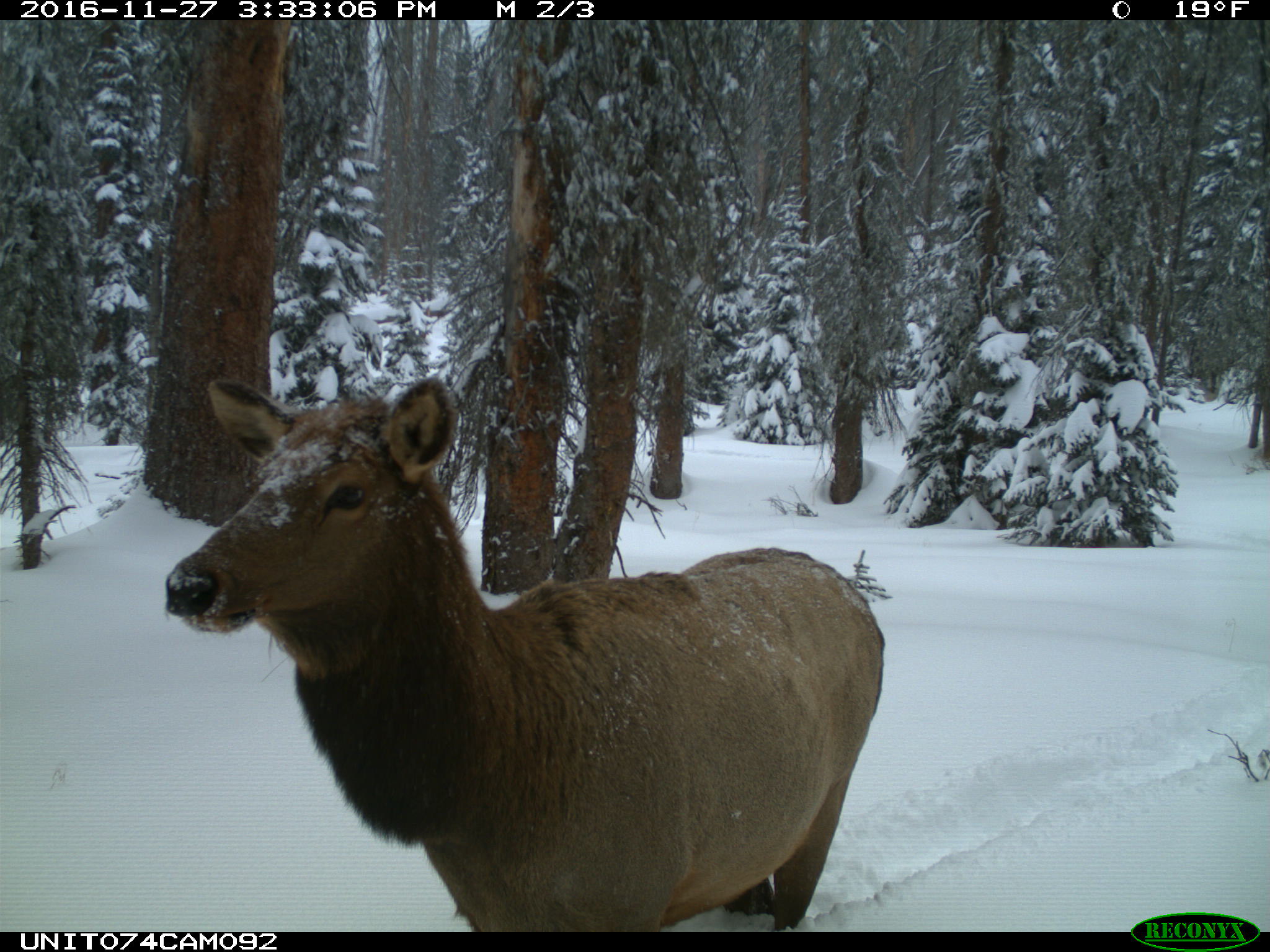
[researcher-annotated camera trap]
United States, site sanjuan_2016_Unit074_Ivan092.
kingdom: Animalia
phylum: Chordata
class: Mammalia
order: Artiodactyla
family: Cervidae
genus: Cervus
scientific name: Cervus elaphus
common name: red deer